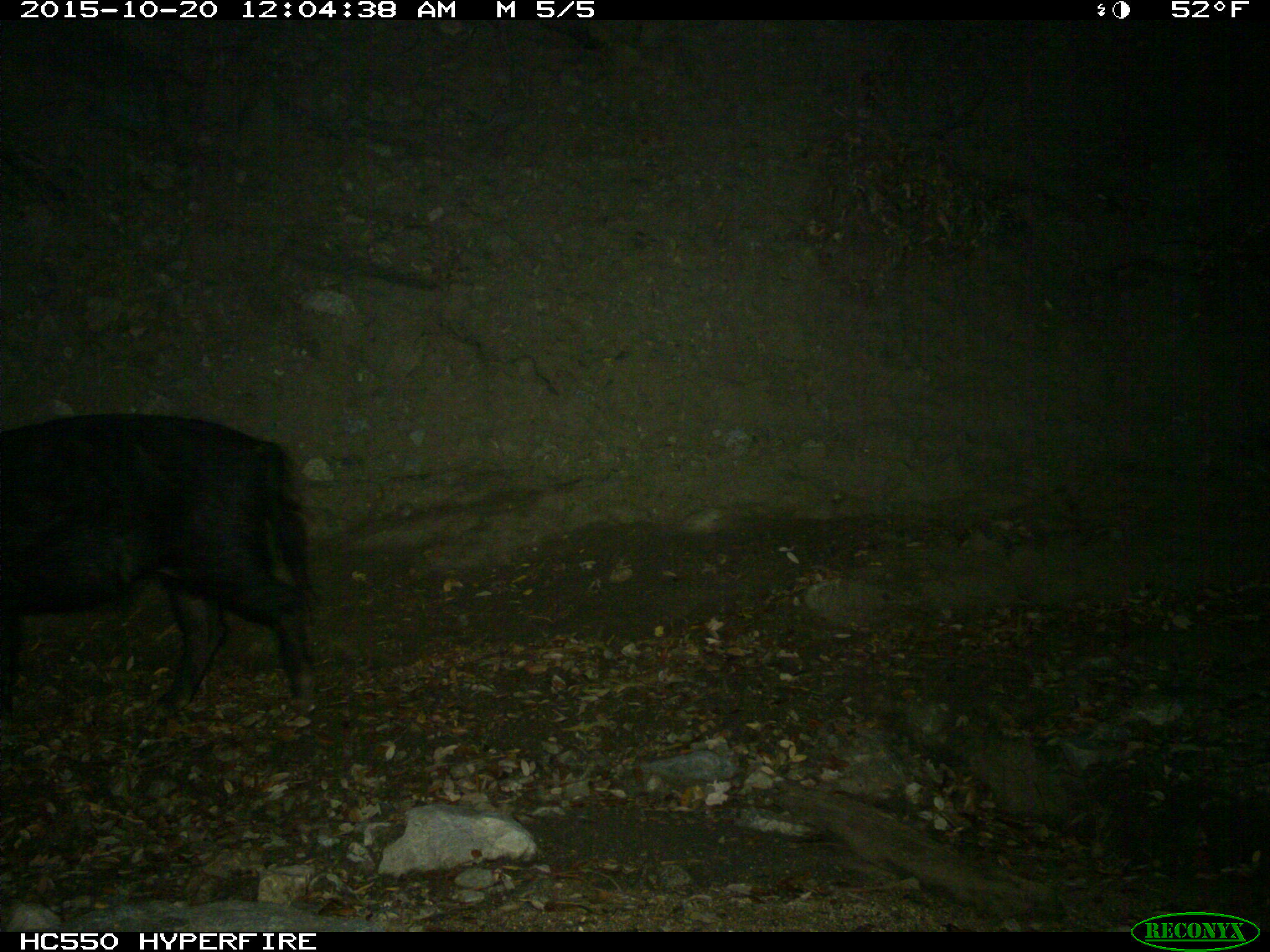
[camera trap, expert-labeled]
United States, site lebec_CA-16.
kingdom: Animalia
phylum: Chordata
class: Mammalia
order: Artiodactyla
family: Suidae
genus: Sus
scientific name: Sus scrofa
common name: wild boar